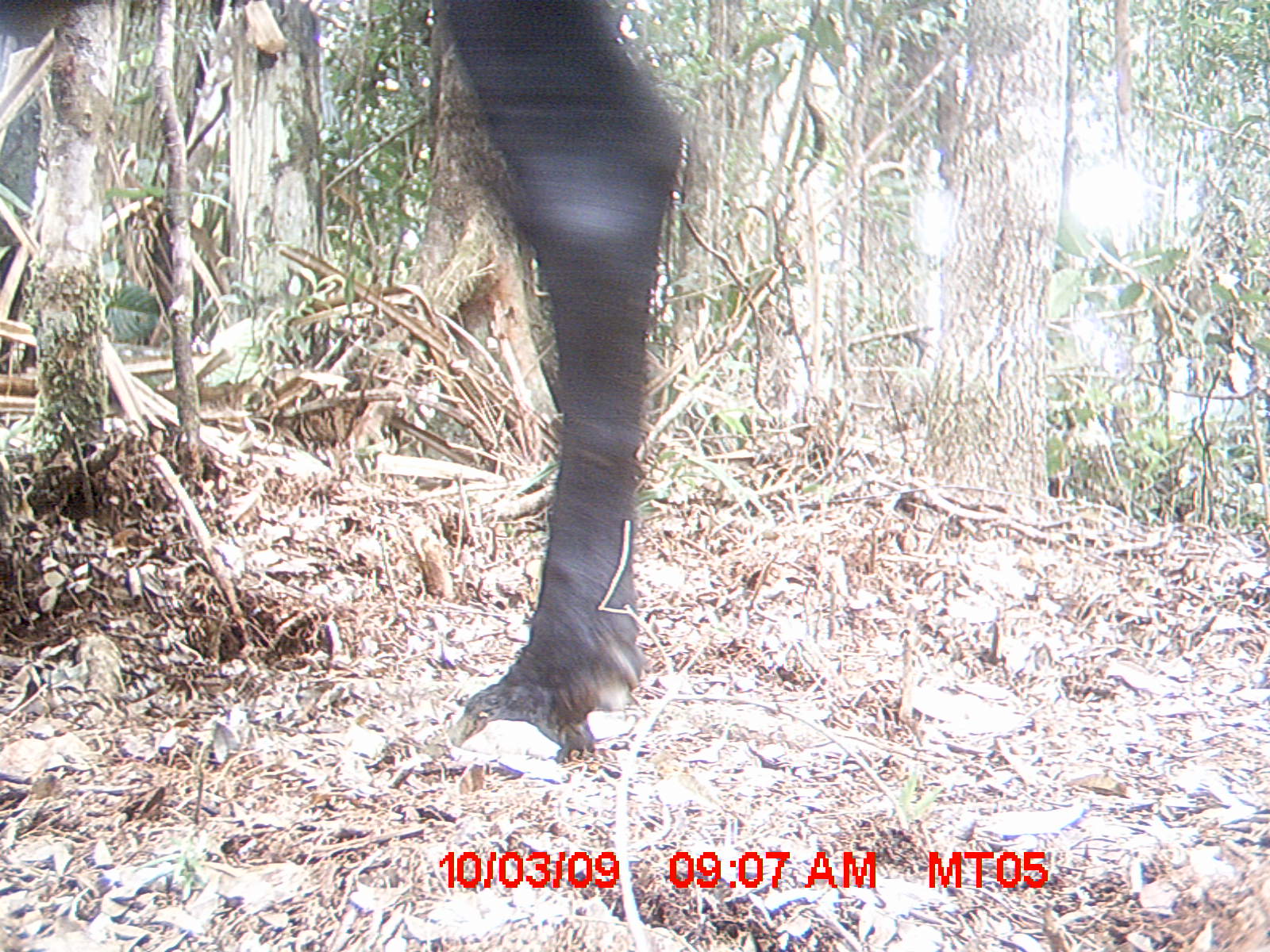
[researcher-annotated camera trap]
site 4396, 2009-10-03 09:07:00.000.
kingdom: Animalia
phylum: Chordata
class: Mammalia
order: Artiodactyla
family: Bovidae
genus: Bos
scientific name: Bos taurus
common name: domestic cattle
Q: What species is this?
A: Bos taurus (domestic cattle).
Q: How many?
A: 1.